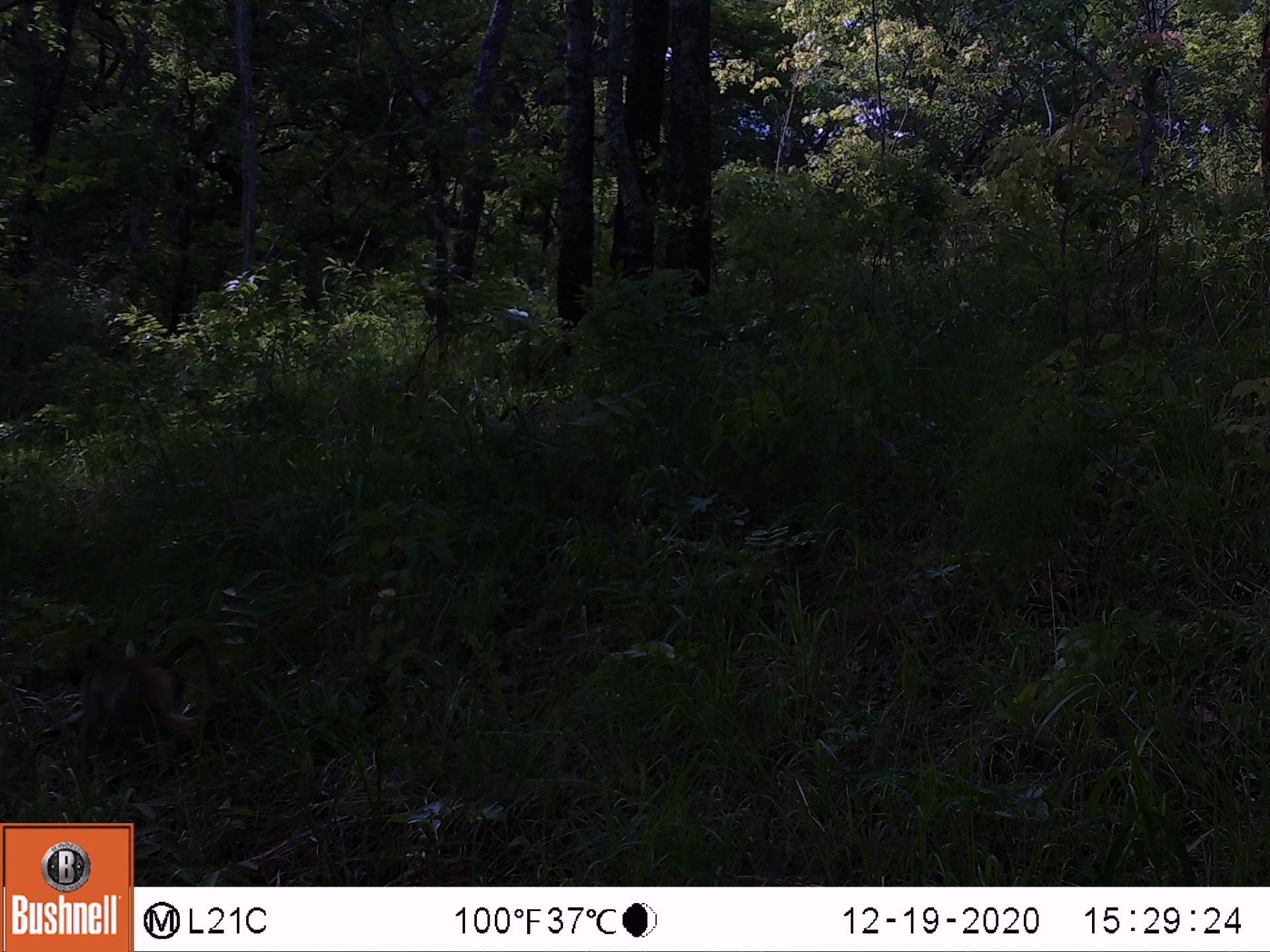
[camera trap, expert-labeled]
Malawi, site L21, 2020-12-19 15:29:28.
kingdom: Animalia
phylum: Chordata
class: Mammalia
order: Primates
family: Cercopithecidae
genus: Papio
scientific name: Papio cynocephalus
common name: yellow baboon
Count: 1.